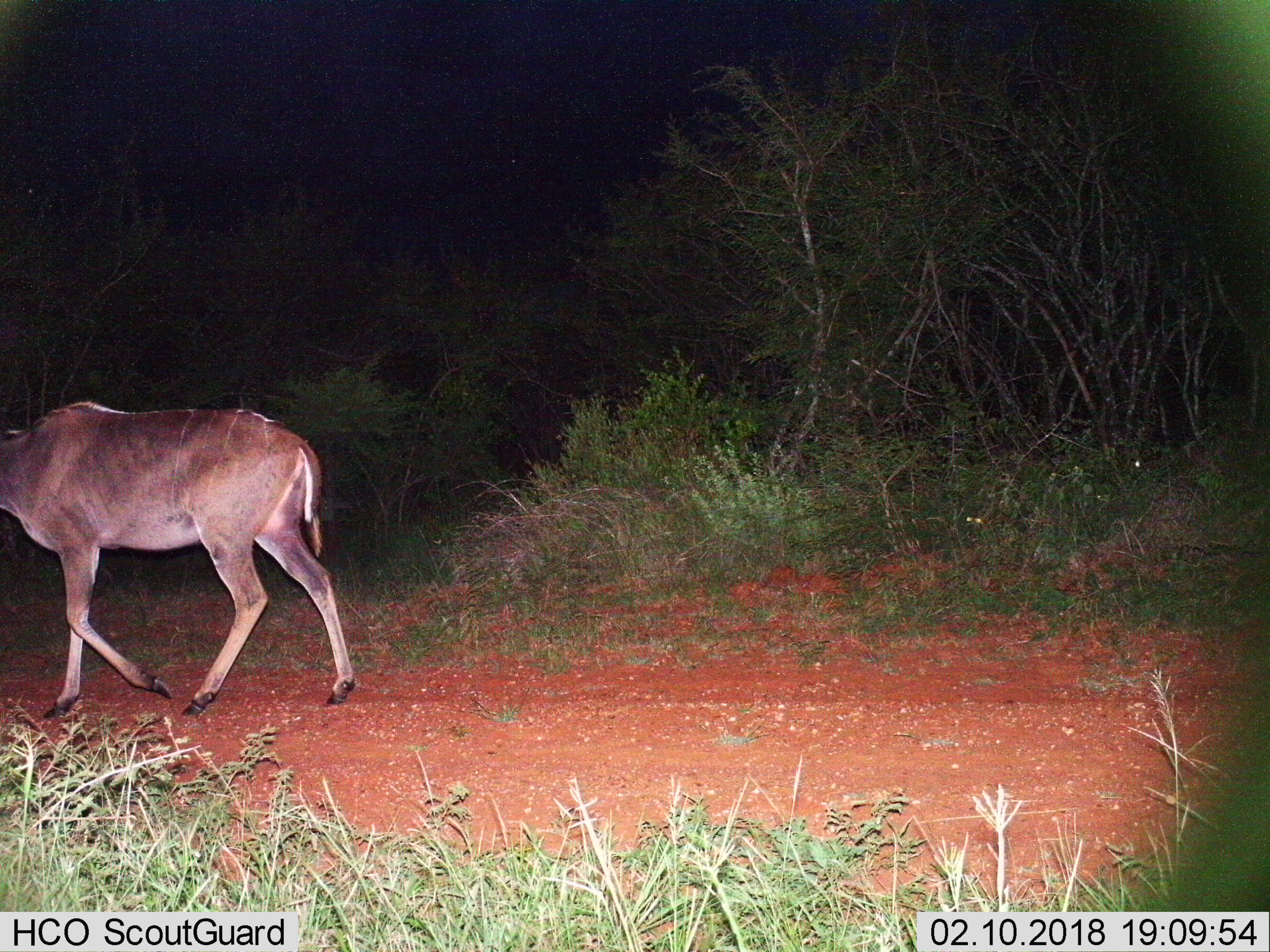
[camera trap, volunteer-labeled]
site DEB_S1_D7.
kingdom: Animalia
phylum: Chordata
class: Mammalia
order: Artiodactyla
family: Bovidae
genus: Tragelaphus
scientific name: Tragelaphus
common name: kudu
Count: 1.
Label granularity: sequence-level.